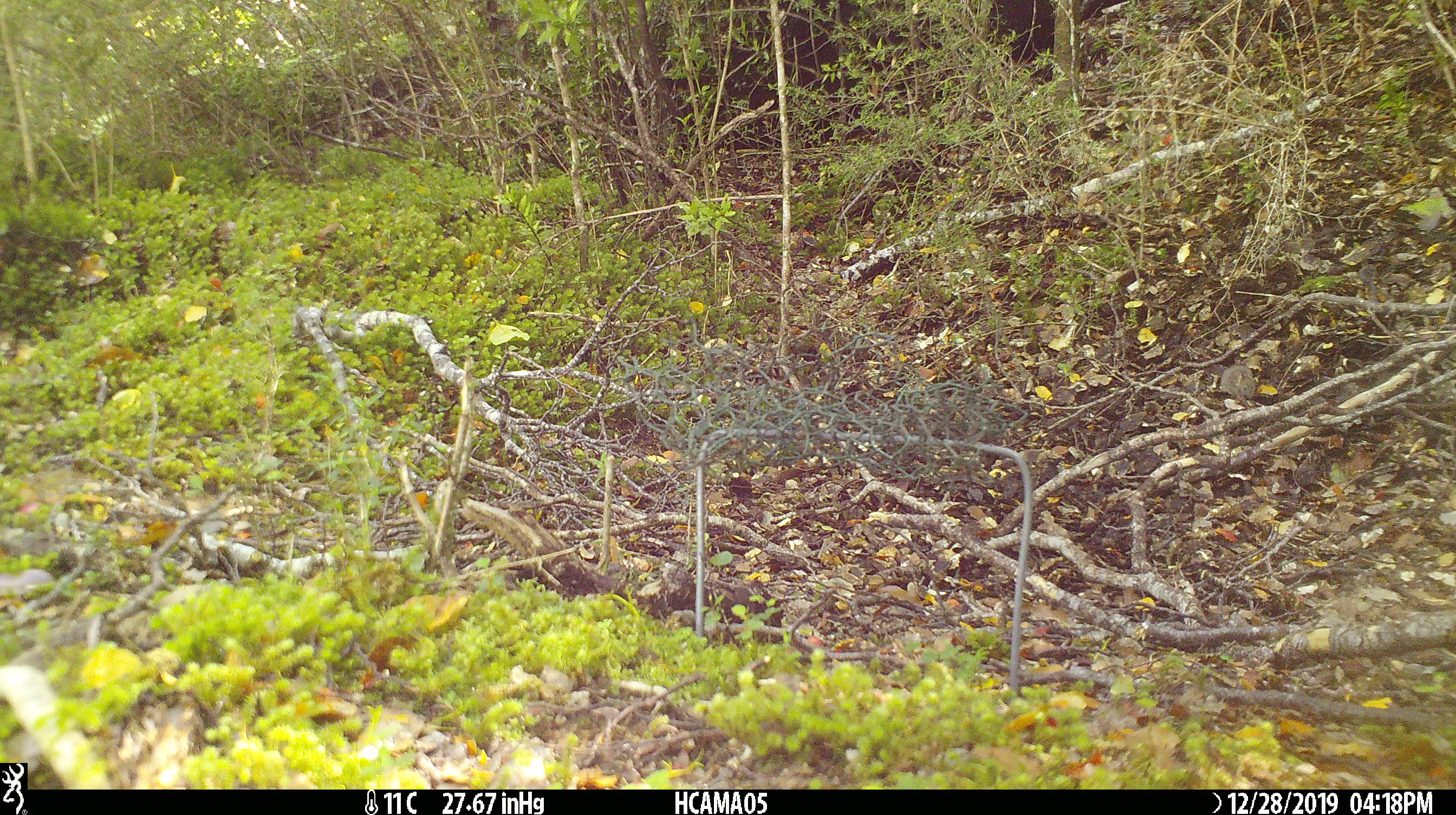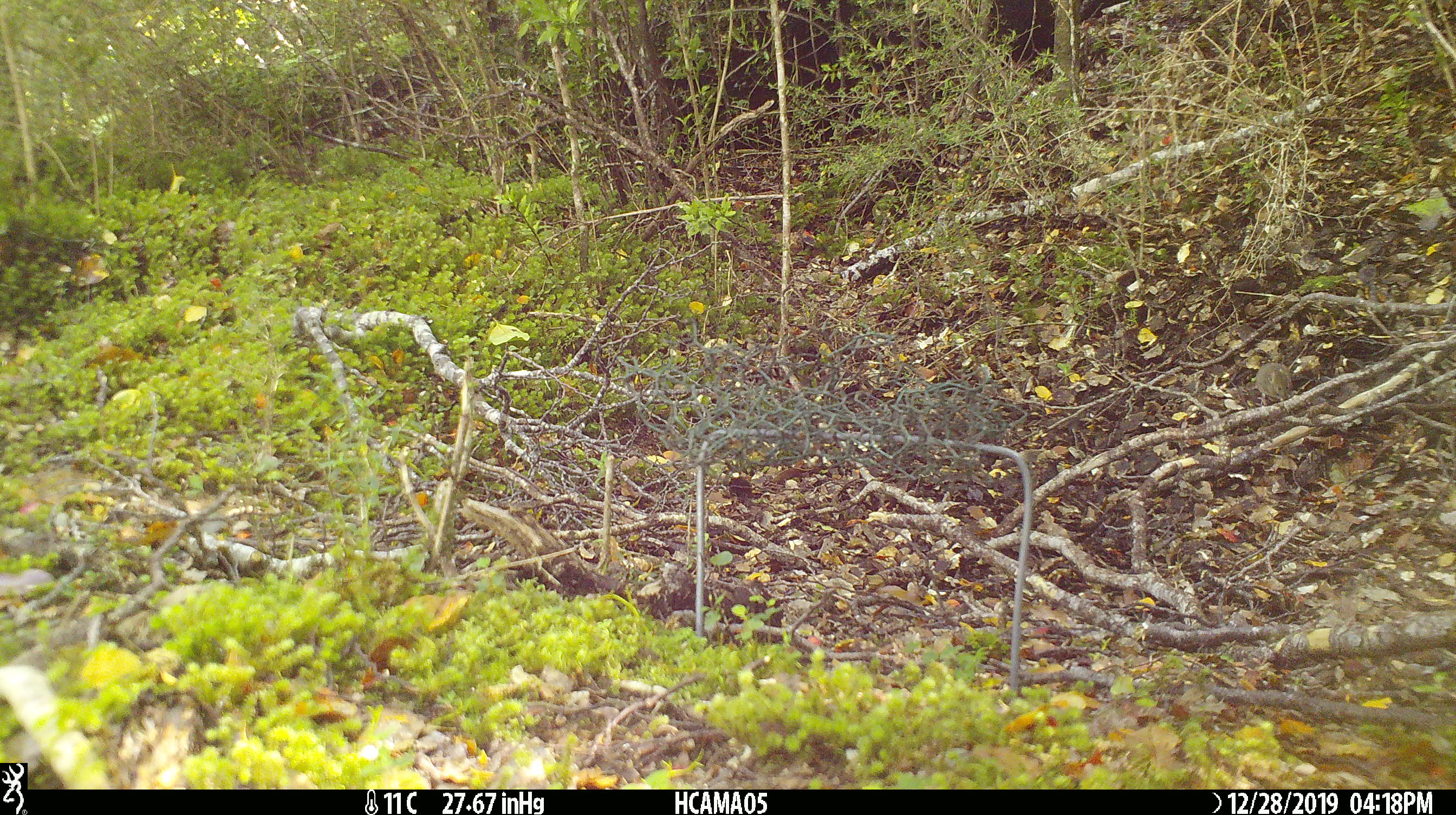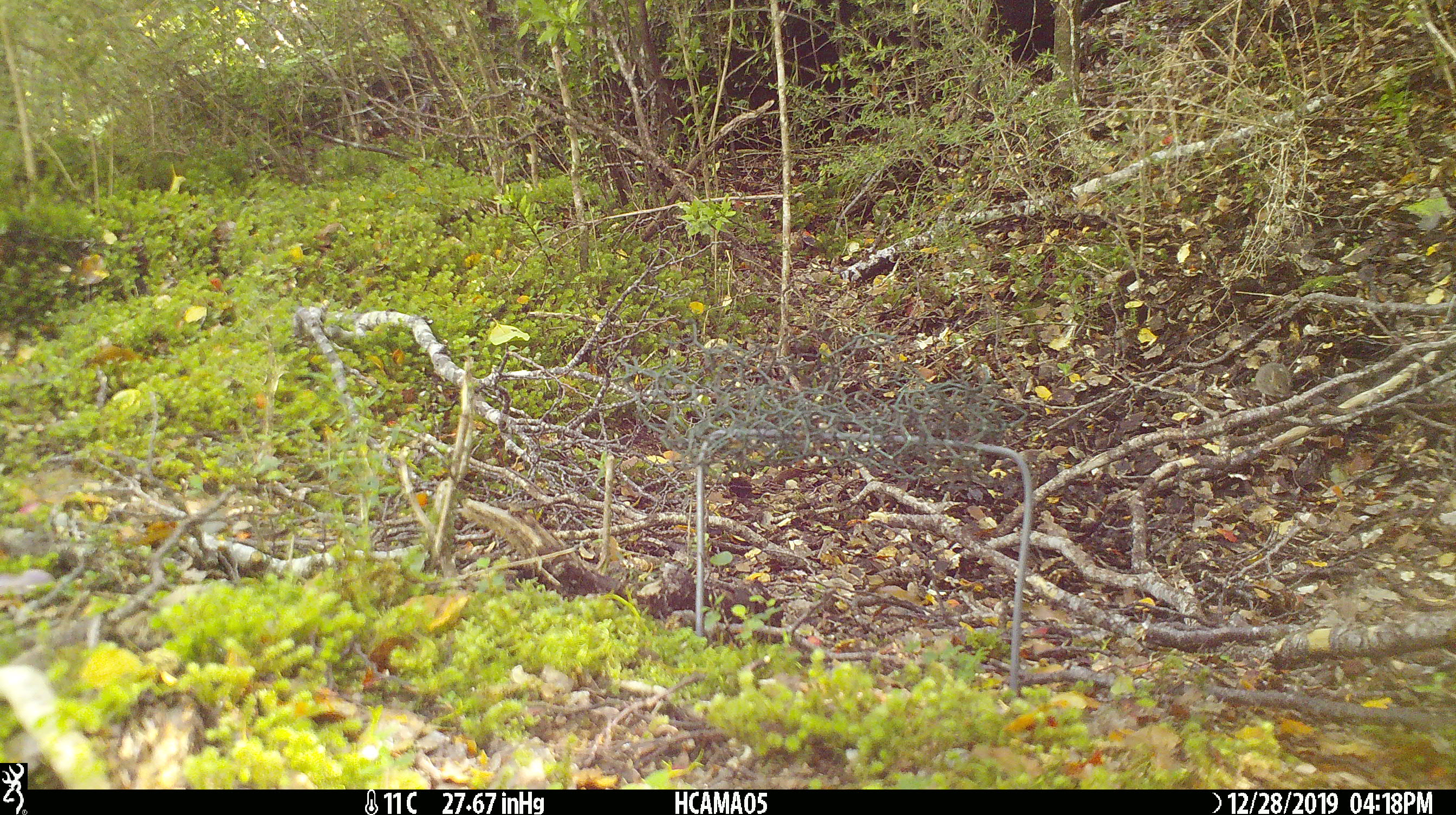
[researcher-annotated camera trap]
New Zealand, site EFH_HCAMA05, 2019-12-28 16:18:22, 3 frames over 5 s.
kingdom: Animalia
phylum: Chordata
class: Mammalia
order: Rodentia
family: Muridae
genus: Mus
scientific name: Mus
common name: mouse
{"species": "mouse (Mus)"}